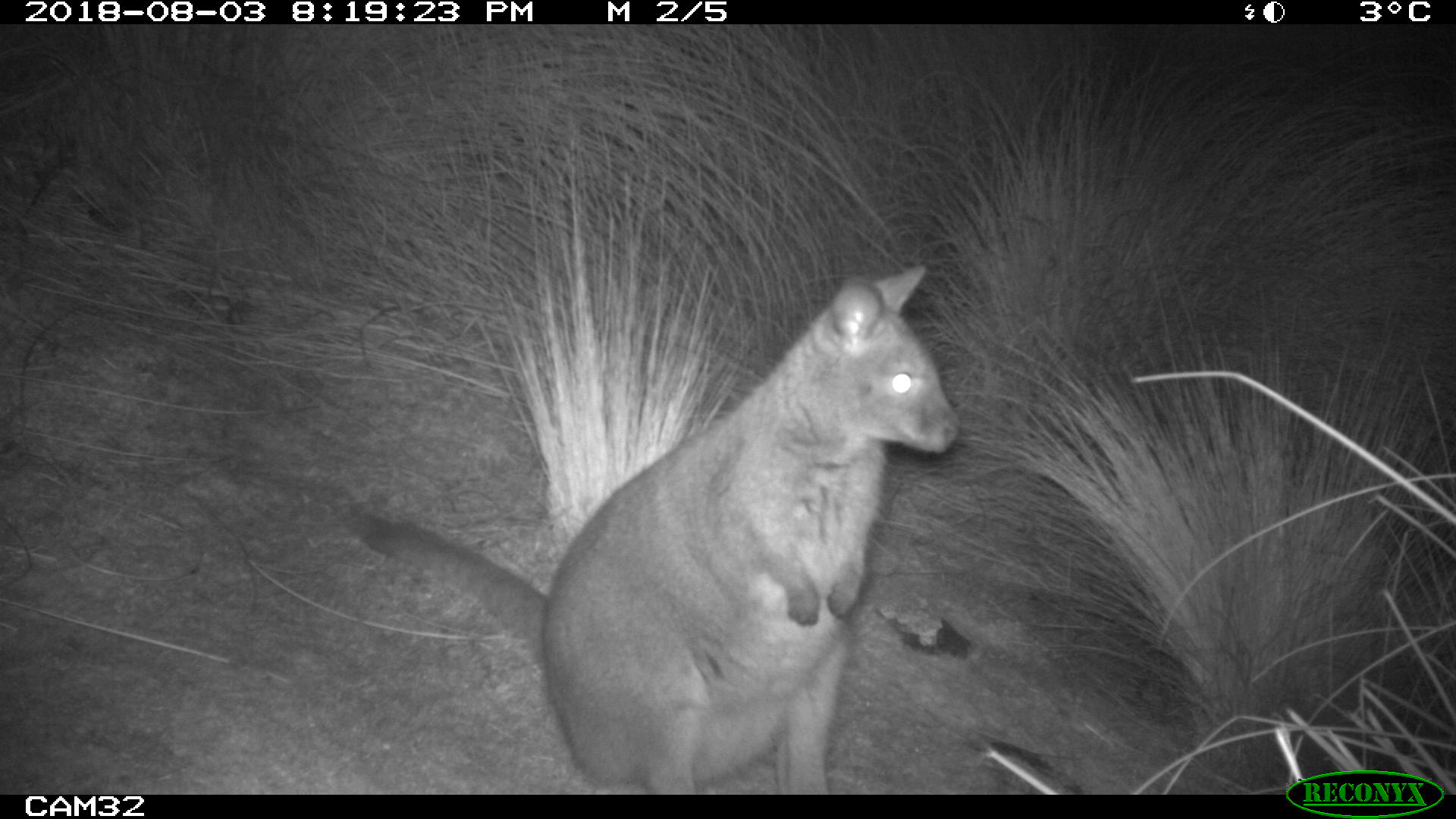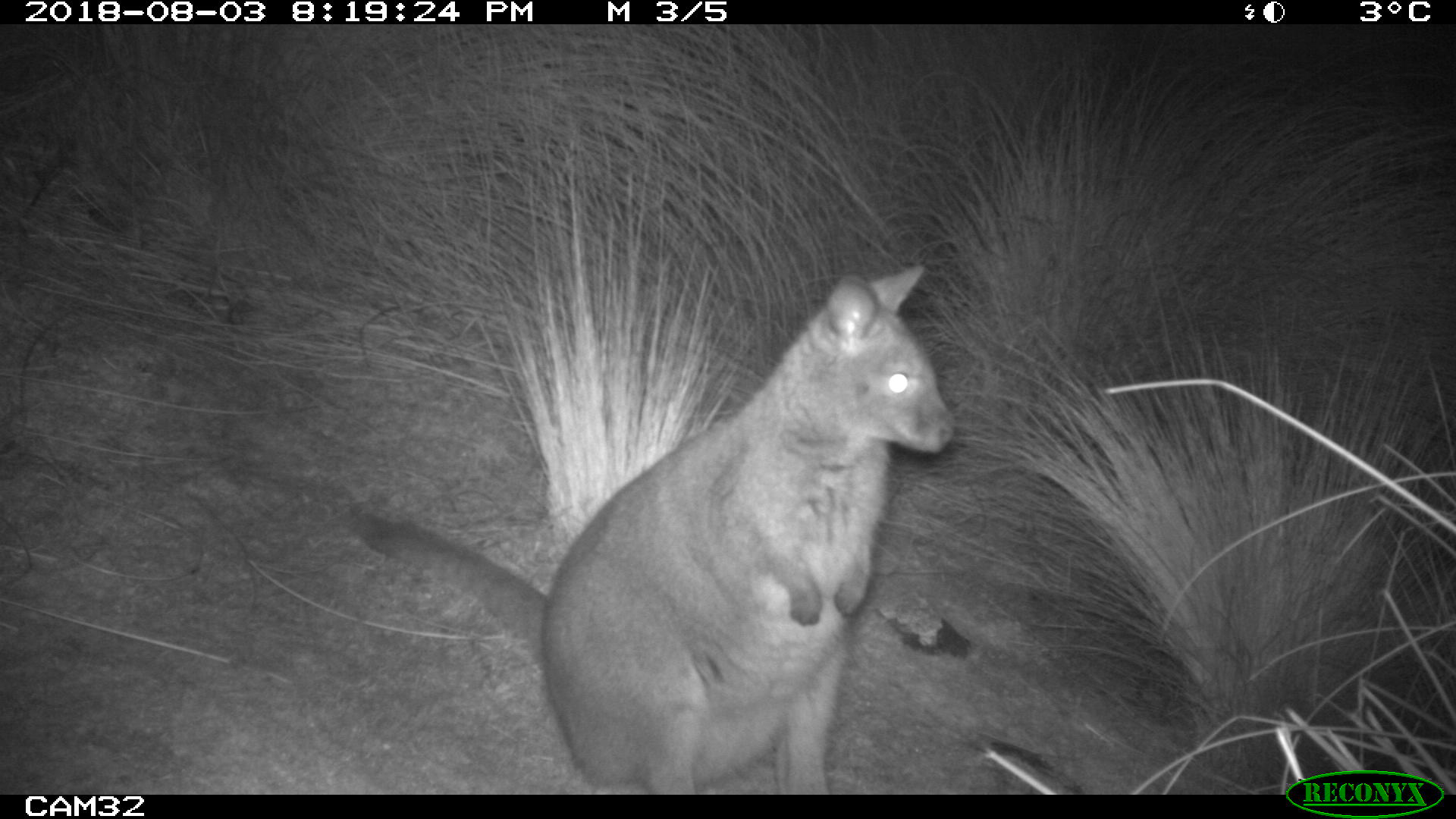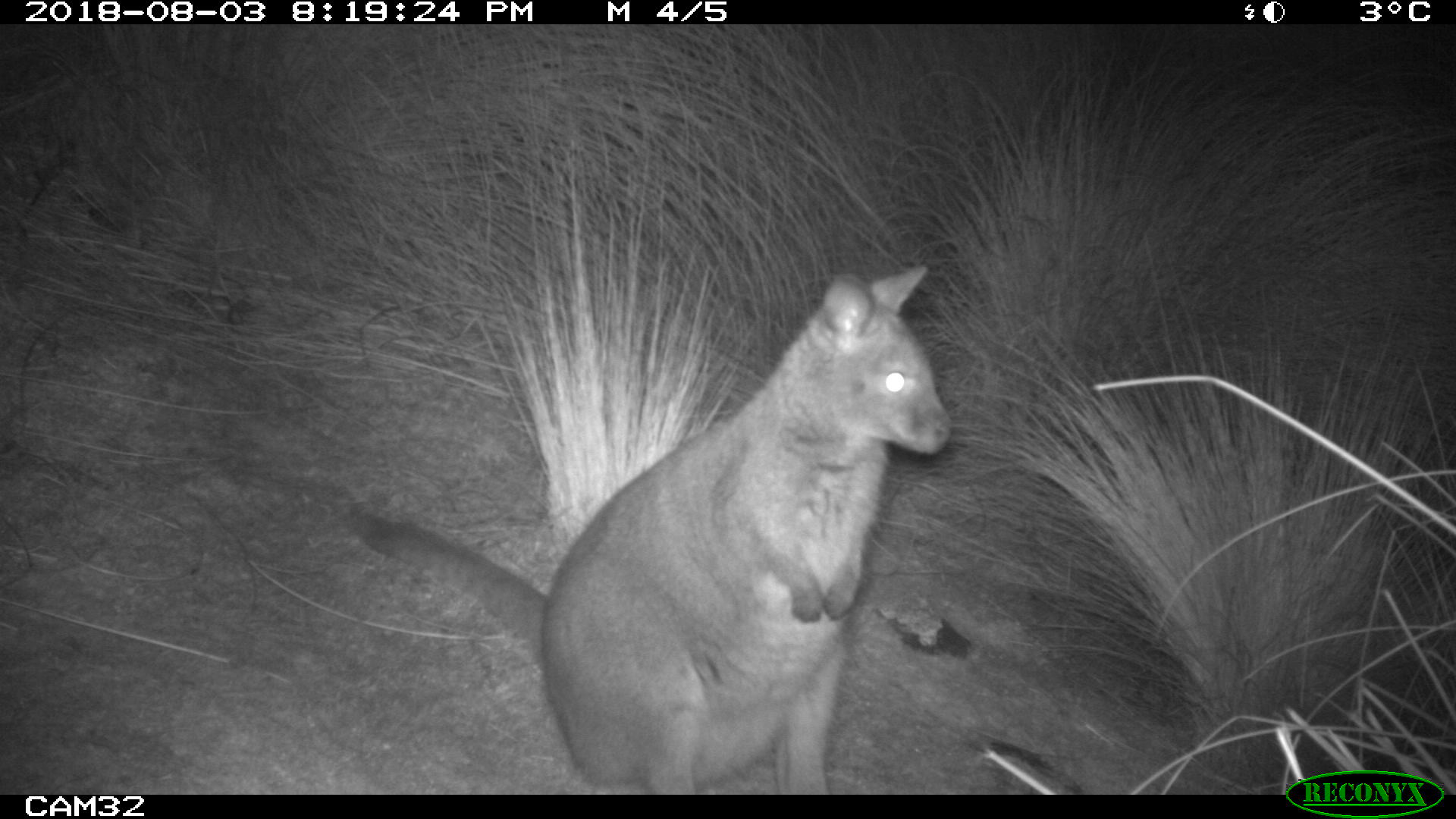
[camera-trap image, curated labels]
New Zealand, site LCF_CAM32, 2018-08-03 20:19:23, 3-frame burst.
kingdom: Animalia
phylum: Chordata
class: Mammalia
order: Diprotodontia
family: Macropodidae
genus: Notamacropus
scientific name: Notamacropus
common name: wallaby